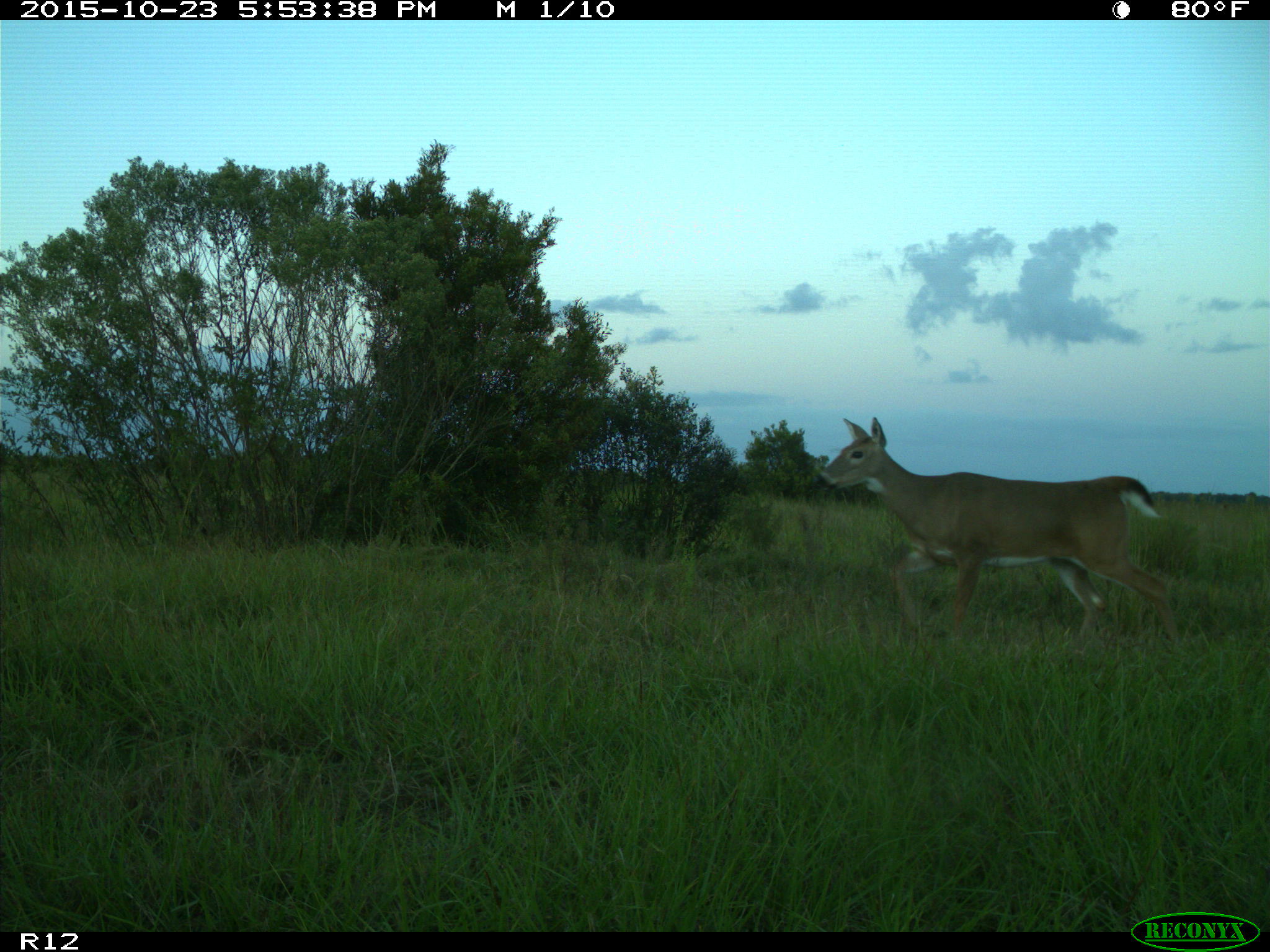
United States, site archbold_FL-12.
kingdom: Animalia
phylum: Chordata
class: Mammalia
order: Artiodactyla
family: Cervidae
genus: Odocoileus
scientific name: Odocoileus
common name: deer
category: unidentified deer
Unidentified deer (deer) (Odocoileus).